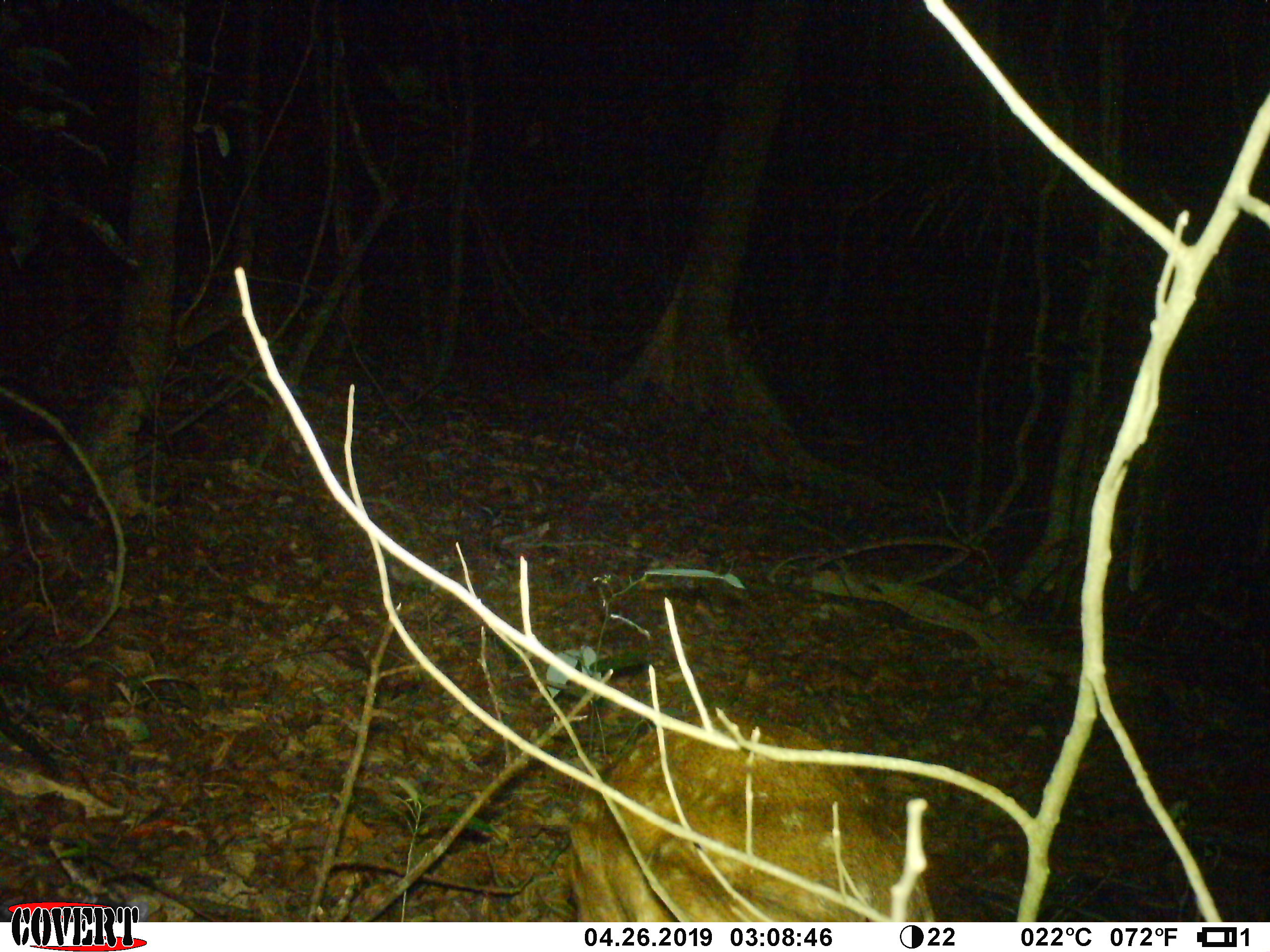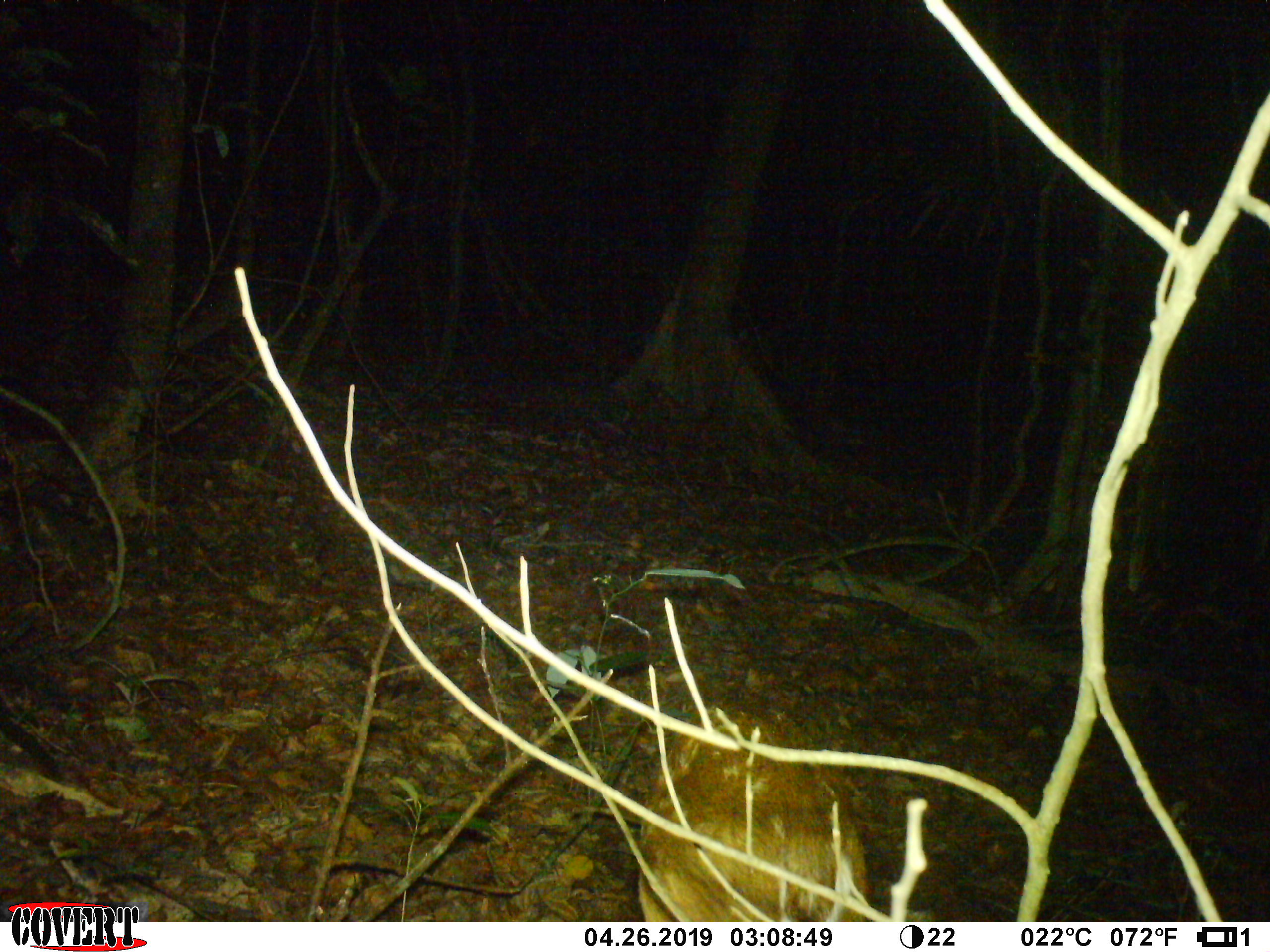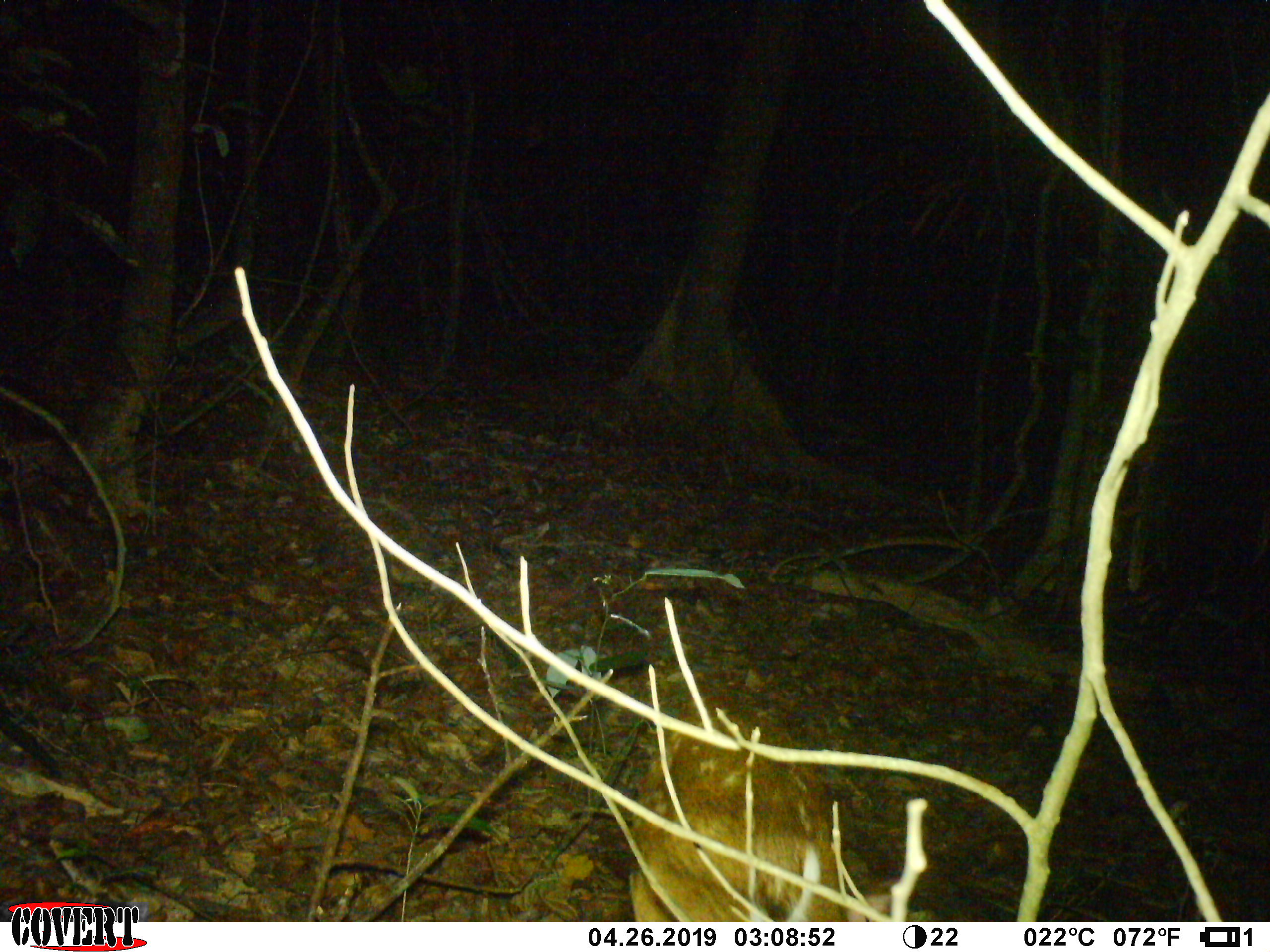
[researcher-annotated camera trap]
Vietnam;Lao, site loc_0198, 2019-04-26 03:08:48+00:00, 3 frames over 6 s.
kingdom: Animalia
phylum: Chordata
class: Mammalia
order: Artiodactyla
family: Cervidae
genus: Muntiacus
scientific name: Muntiacus vuquangensis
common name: large-antlered muntjac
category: large antlered muntjac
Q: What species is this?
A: Large antlered muntjac (large-antlered muntjac) (Muntiacus vuquangensis).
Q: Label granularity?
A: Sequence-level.